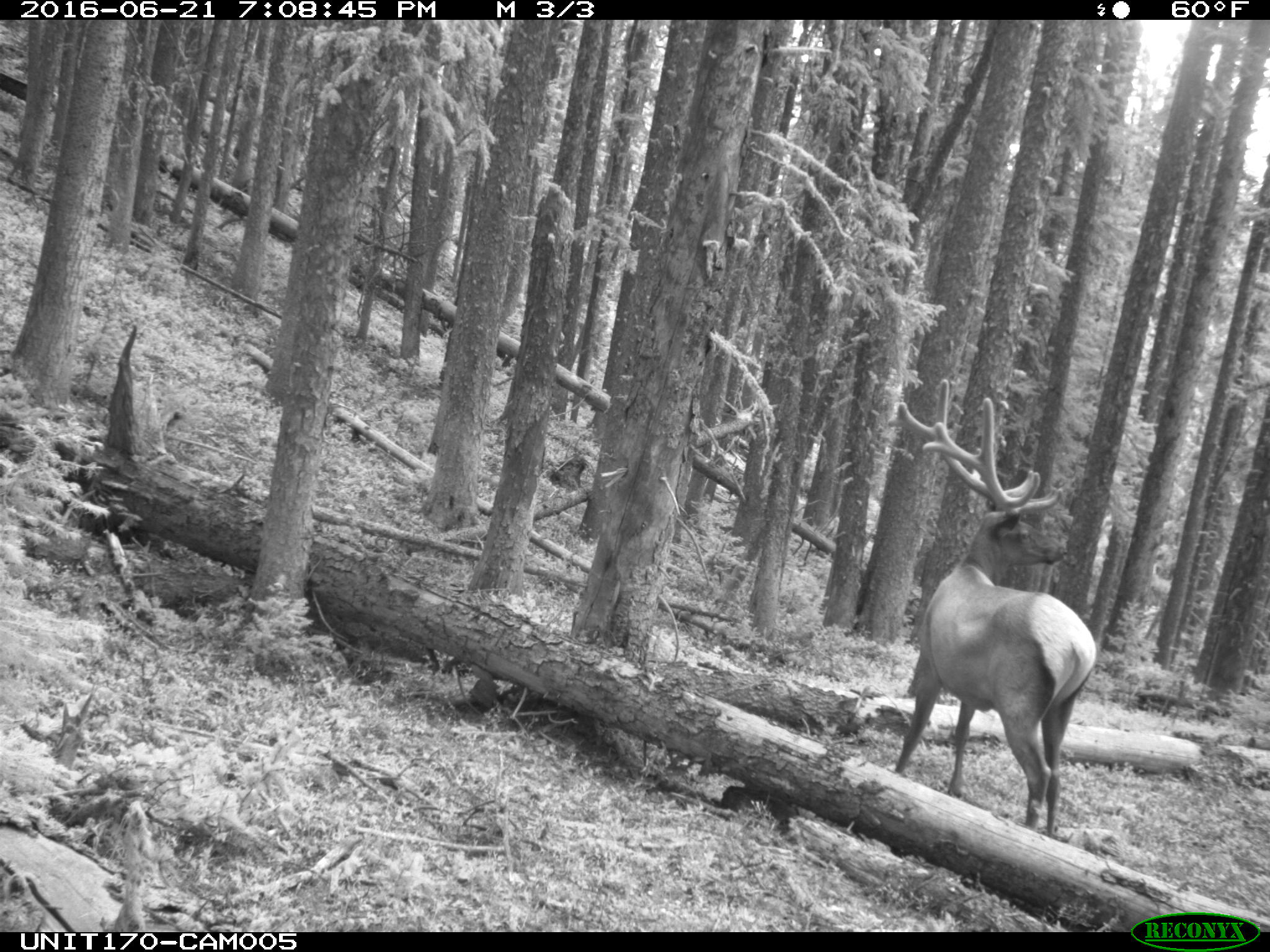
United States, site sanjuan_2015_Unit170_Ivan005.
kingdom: Animalia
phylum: Chordata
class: Mammalia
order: Artiodactyla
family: Cervidae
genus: Cervus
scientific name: Cervus elaphus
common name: red deer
Cervus elaphus (red deer).